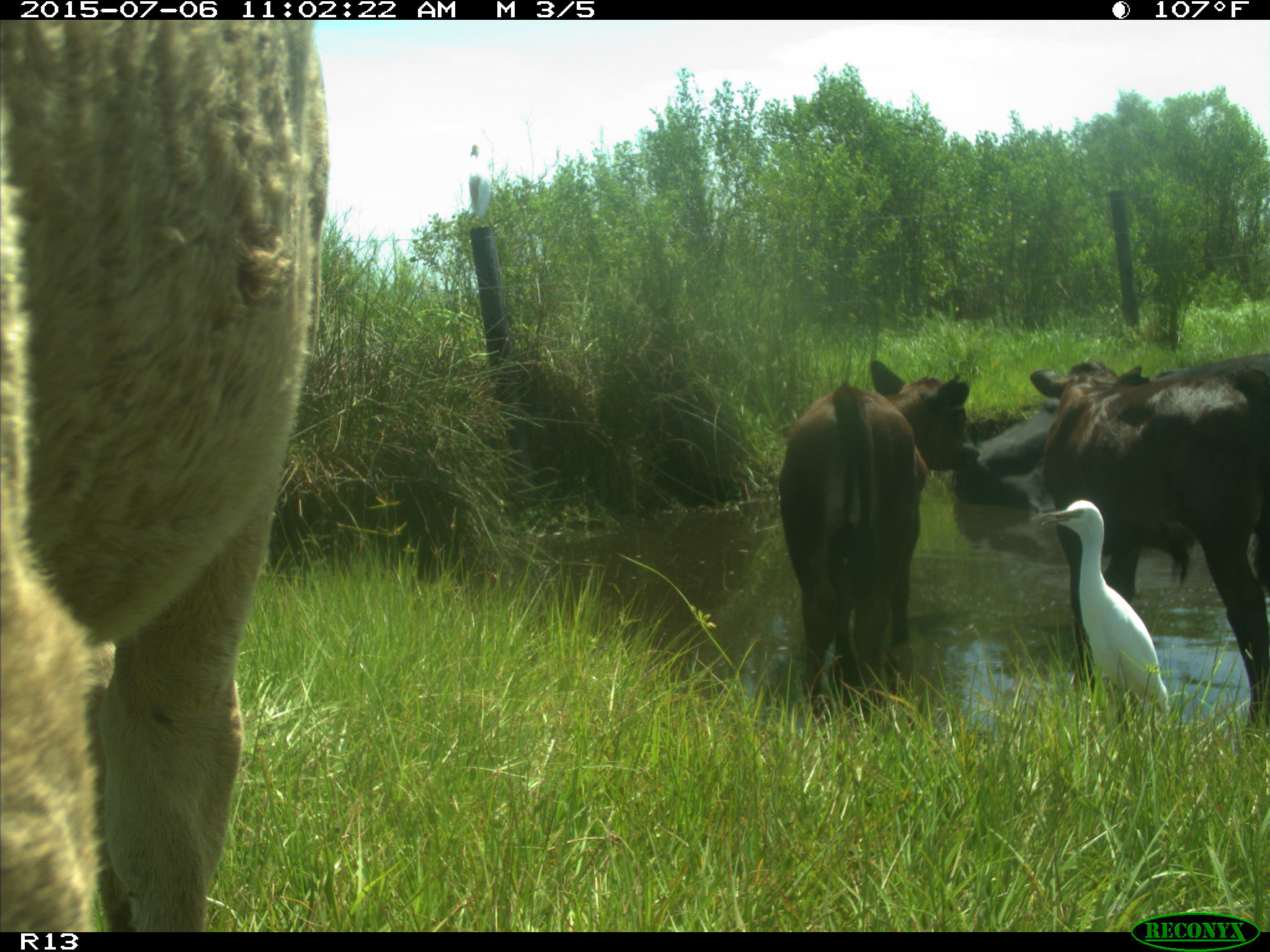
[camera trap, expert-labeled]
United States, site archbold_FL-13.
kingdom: Animalia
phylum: Chordata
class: Mammalia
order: Artiodactyla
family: Bovidae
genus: Bos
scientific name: Bos taurus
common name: domestic cow